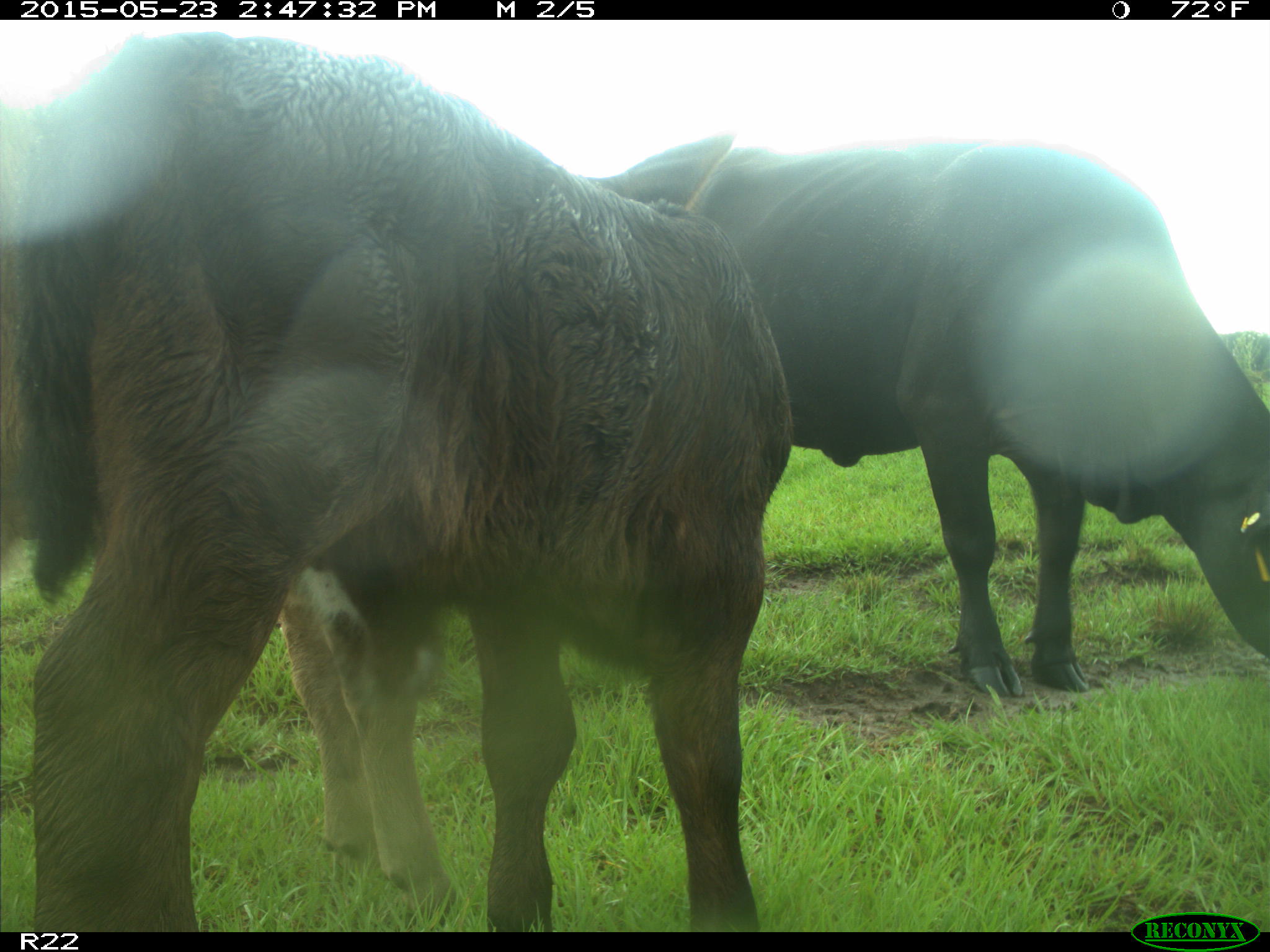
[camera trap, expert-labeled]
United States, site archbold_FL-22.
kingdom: Animalia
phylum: Chordata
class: Mammalia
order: Artiodactyla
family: Bovidae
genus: Bos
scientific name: Bos taurus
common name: domestic cow